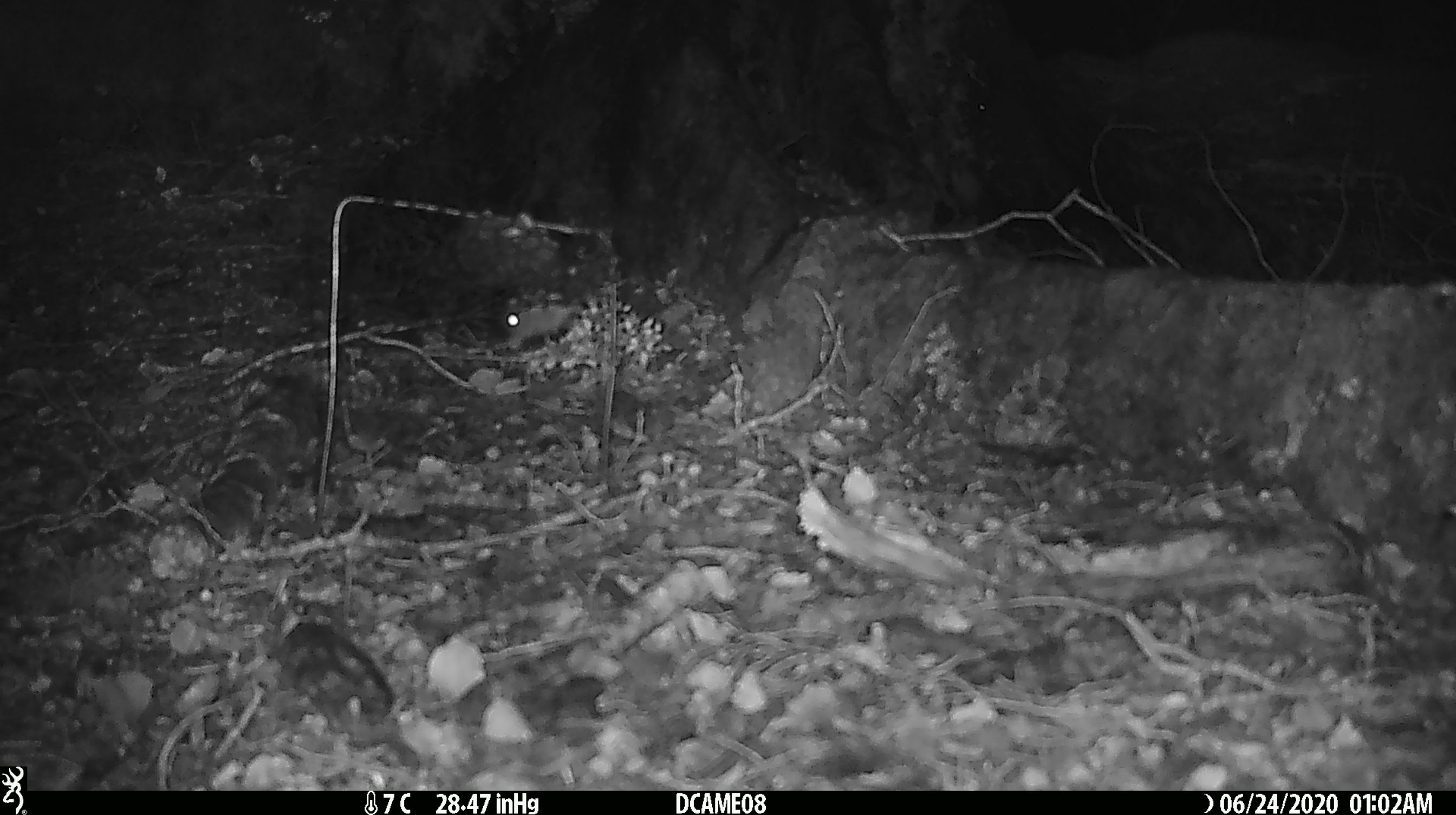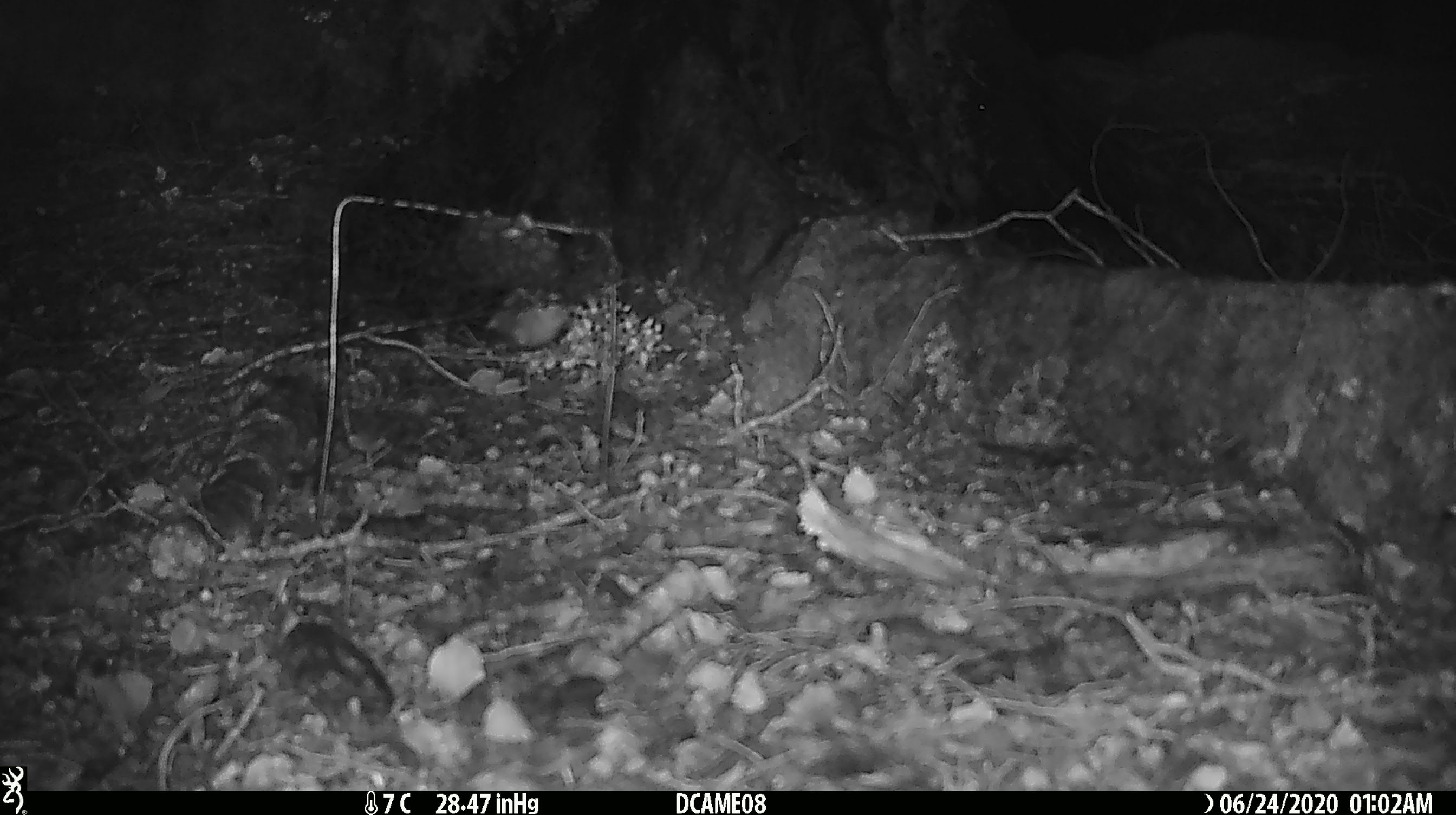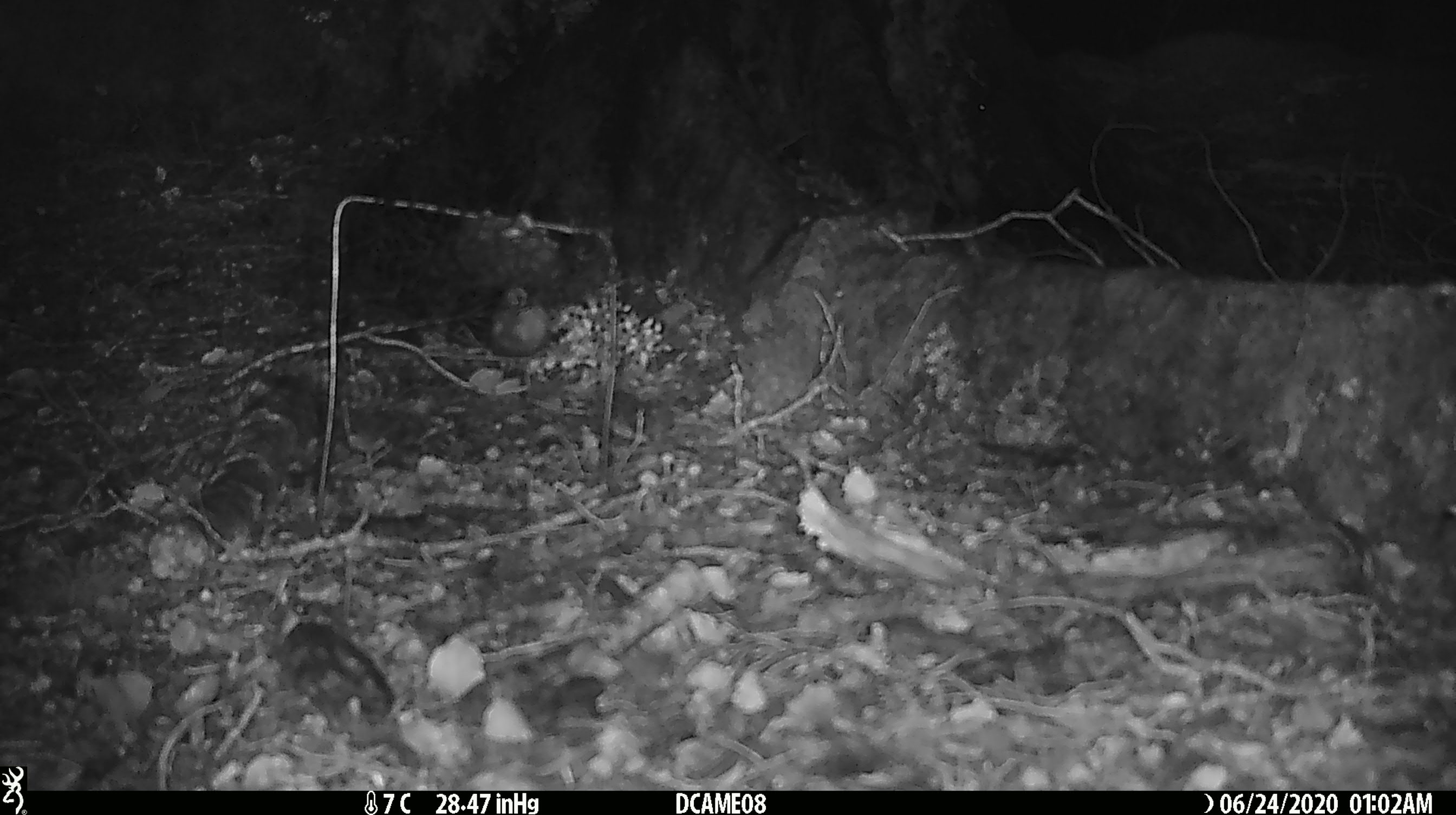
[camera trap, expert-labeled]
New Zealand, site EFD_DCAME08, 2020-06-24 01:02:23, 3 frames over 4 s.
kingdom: Animalia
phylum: Chordata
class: Mammalia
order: Rodentia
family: Muridae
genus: Mus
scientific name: Mus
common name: mouse